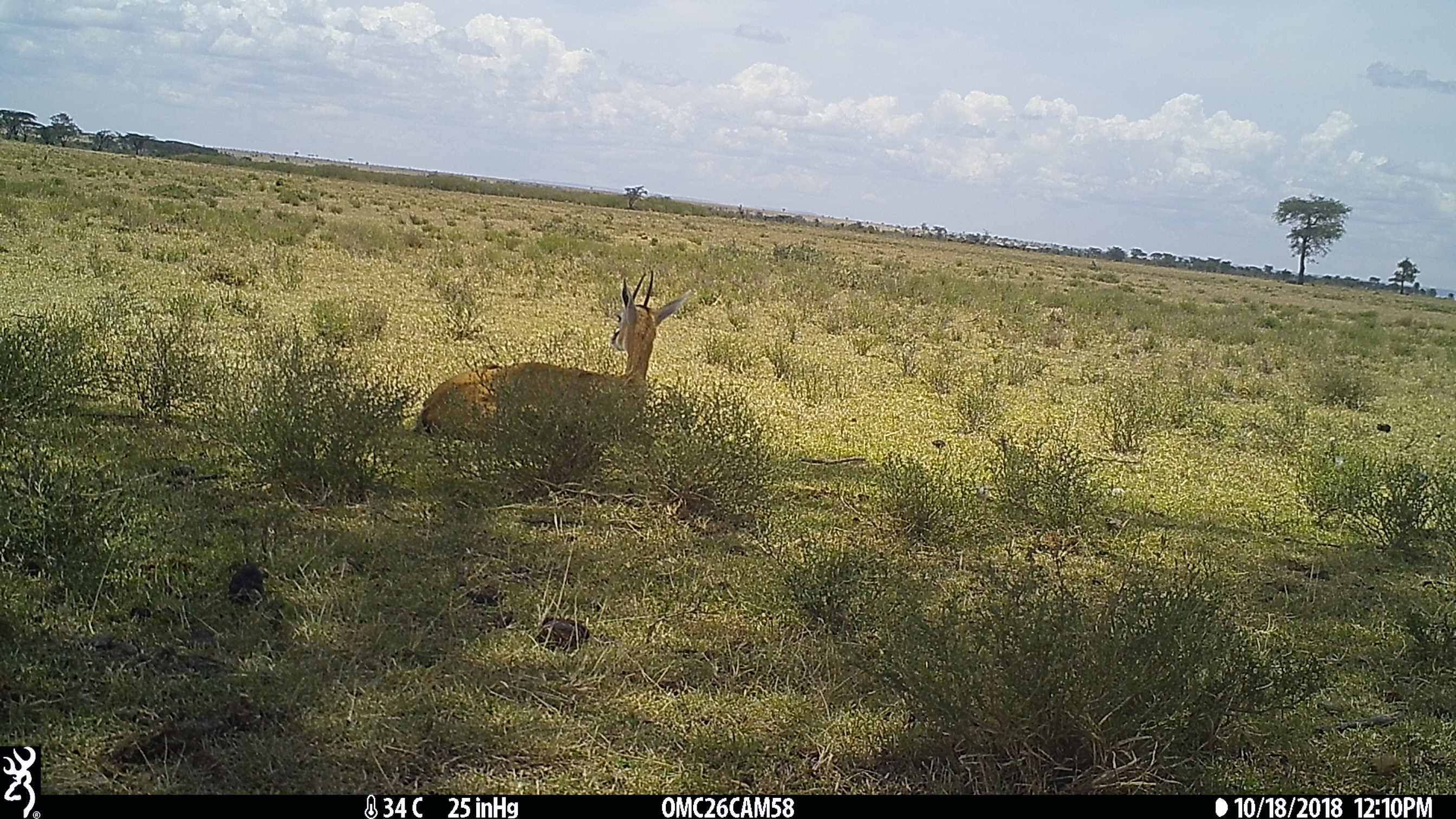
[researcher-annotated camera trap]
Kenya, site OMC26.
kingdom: Animalia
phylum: Chordata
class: Mammalia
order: Artiodactyla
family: Bovidae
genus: Eudorcas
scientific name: Eudorcas thomsonii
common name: thomon's gazelle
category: gazelle thomsons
Gazelle thomsons (thomon's gazelle) (Eudorcas thomsonii).